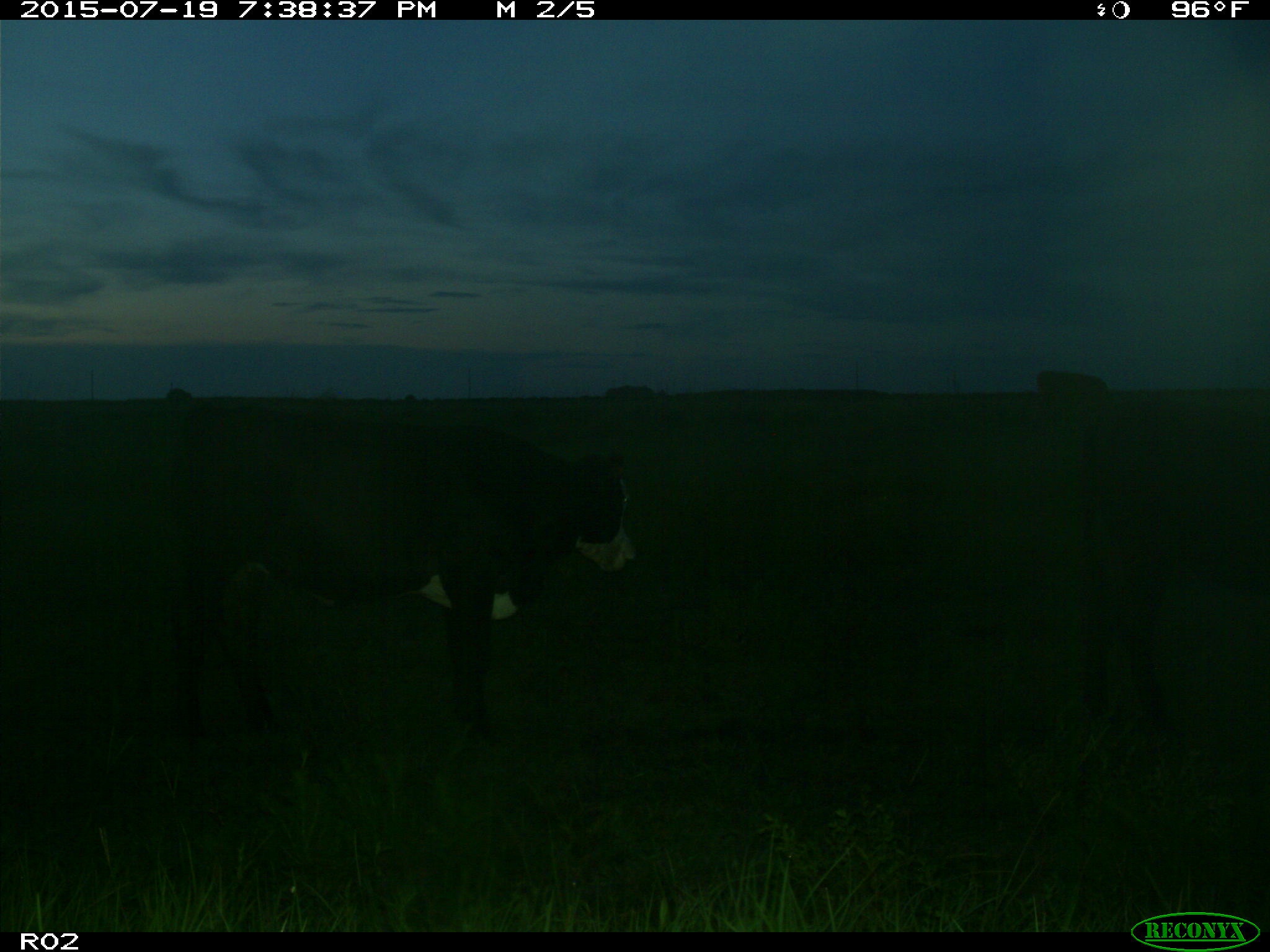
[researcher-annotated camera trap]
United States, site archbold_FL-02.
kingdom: Animalia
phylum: Chordata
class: Mammalia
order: Artiodactyla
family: Bovidae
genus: Bos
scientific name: Bos taurus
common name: domestic cow